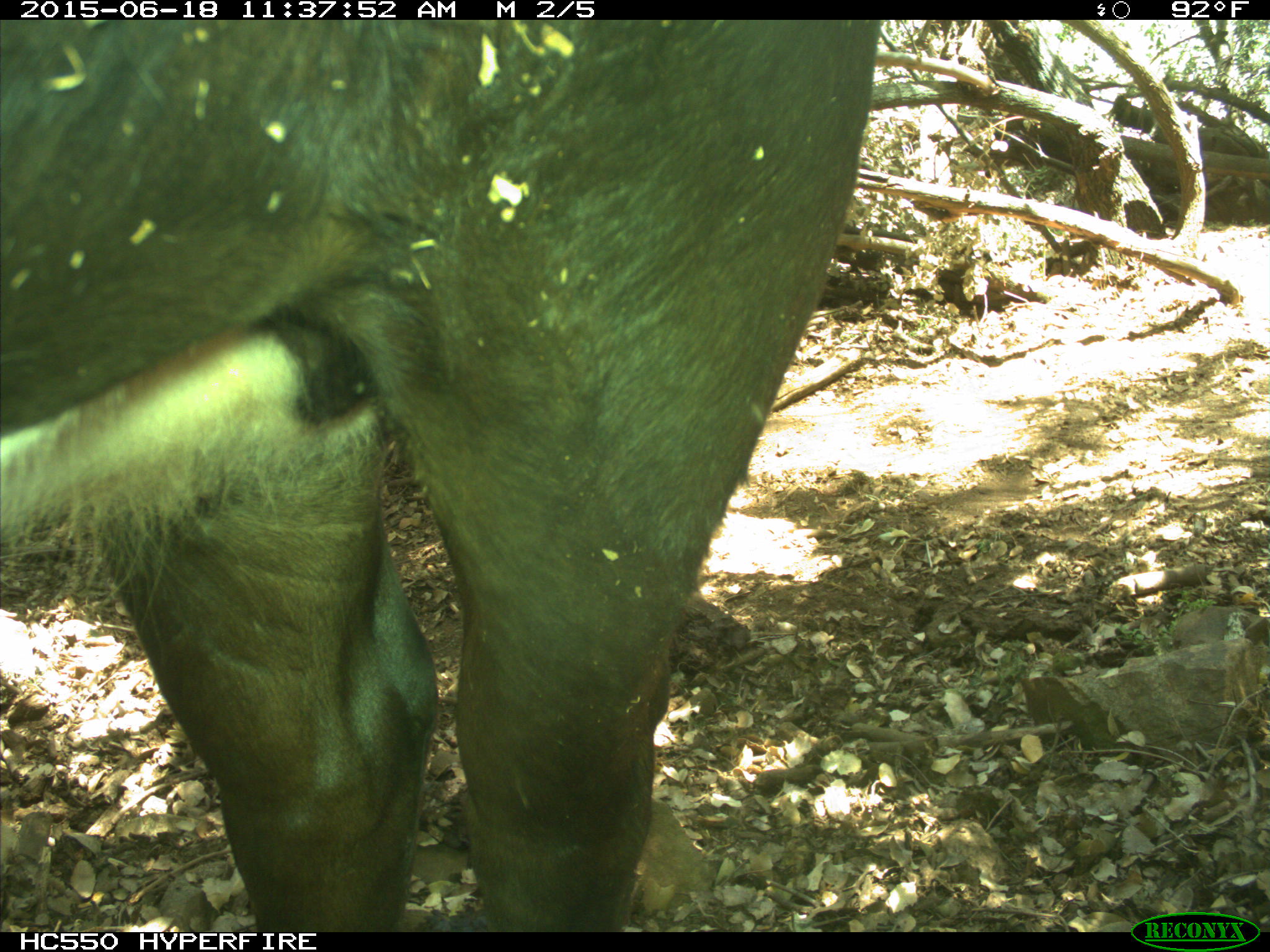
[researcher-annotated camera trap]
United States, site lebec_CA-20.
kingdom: Animalia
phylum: Chordata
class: Mammalia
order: Artiodactyla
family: Bovidae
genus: Bos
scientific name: Bos taurus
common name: domestic cow